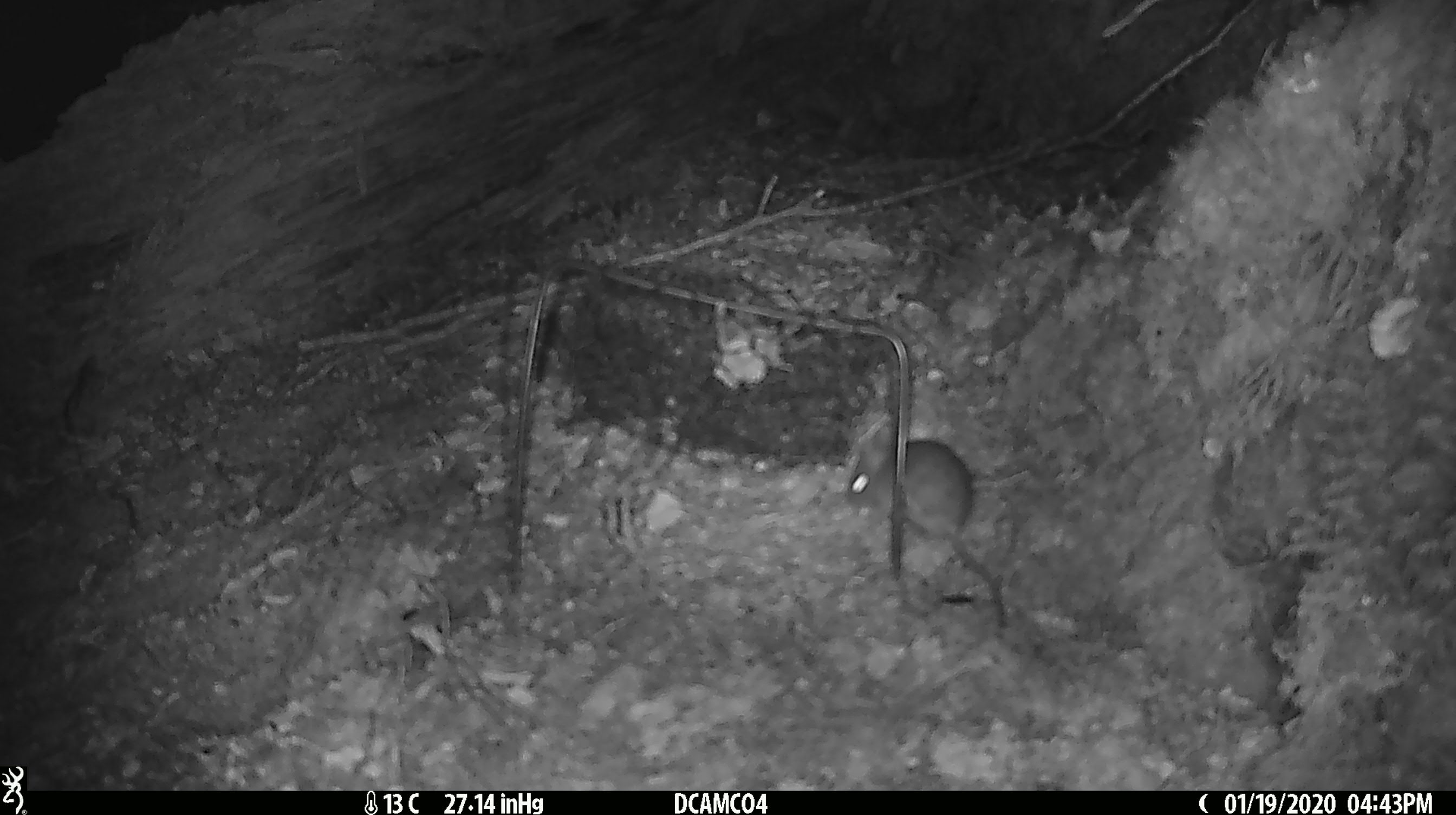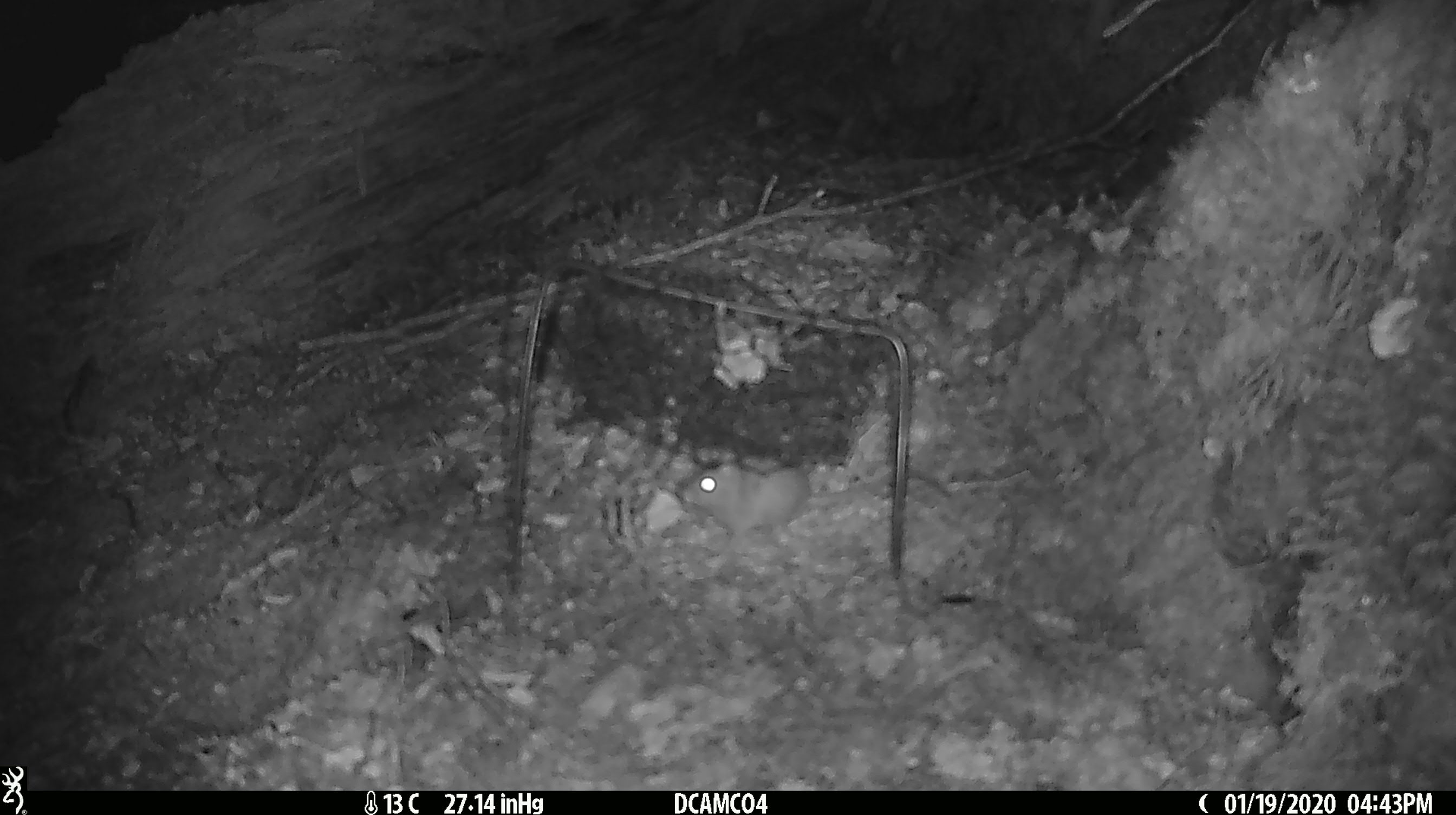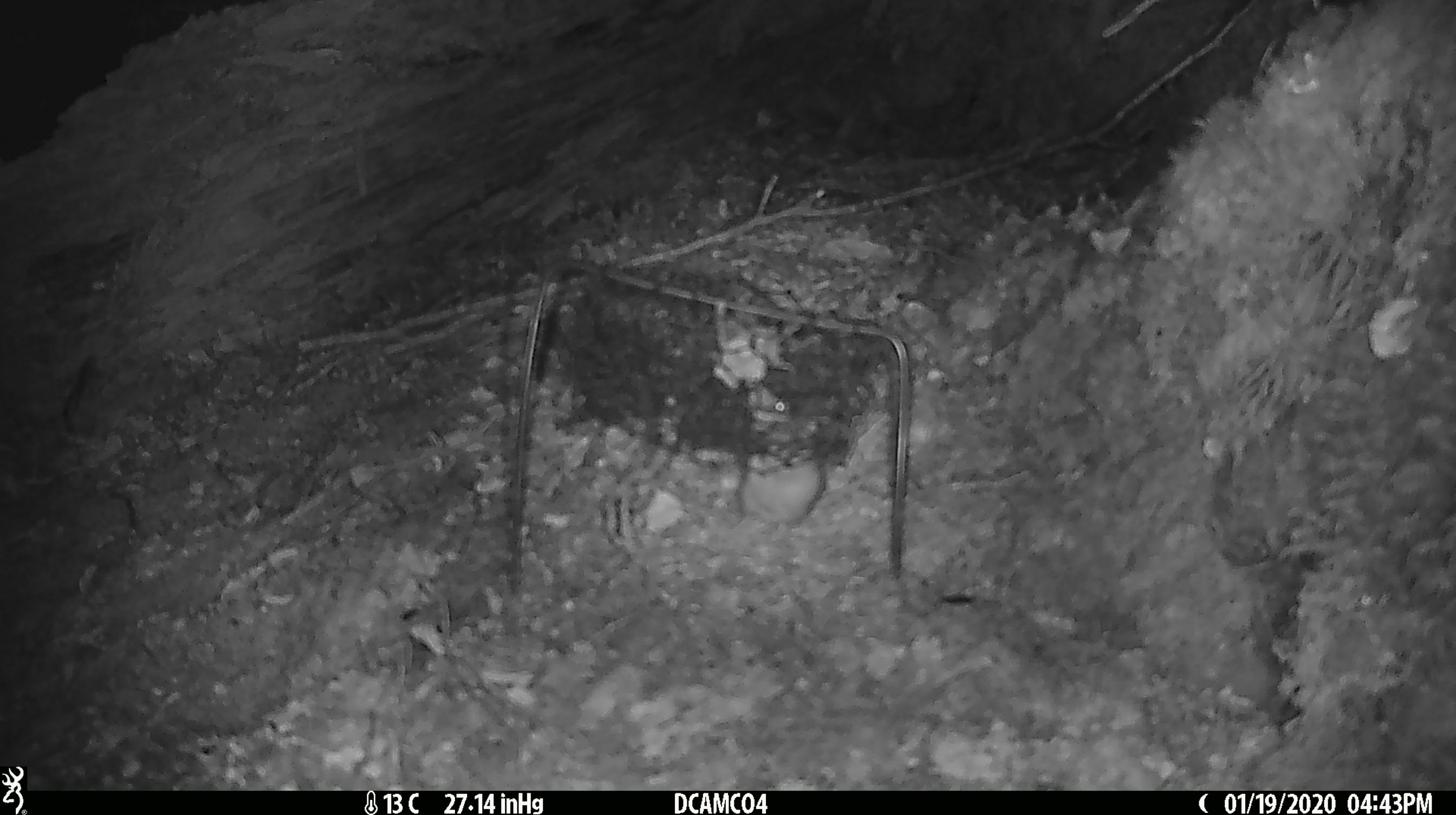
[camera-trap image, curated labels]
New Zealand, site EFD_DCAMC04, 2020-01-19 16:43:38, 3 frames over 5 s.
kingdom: Animalia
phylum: Chordata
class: Mammalia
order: Rodentia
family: Muridae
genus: Mus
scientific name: Mus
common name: mouse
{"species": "mouse (Mus)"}